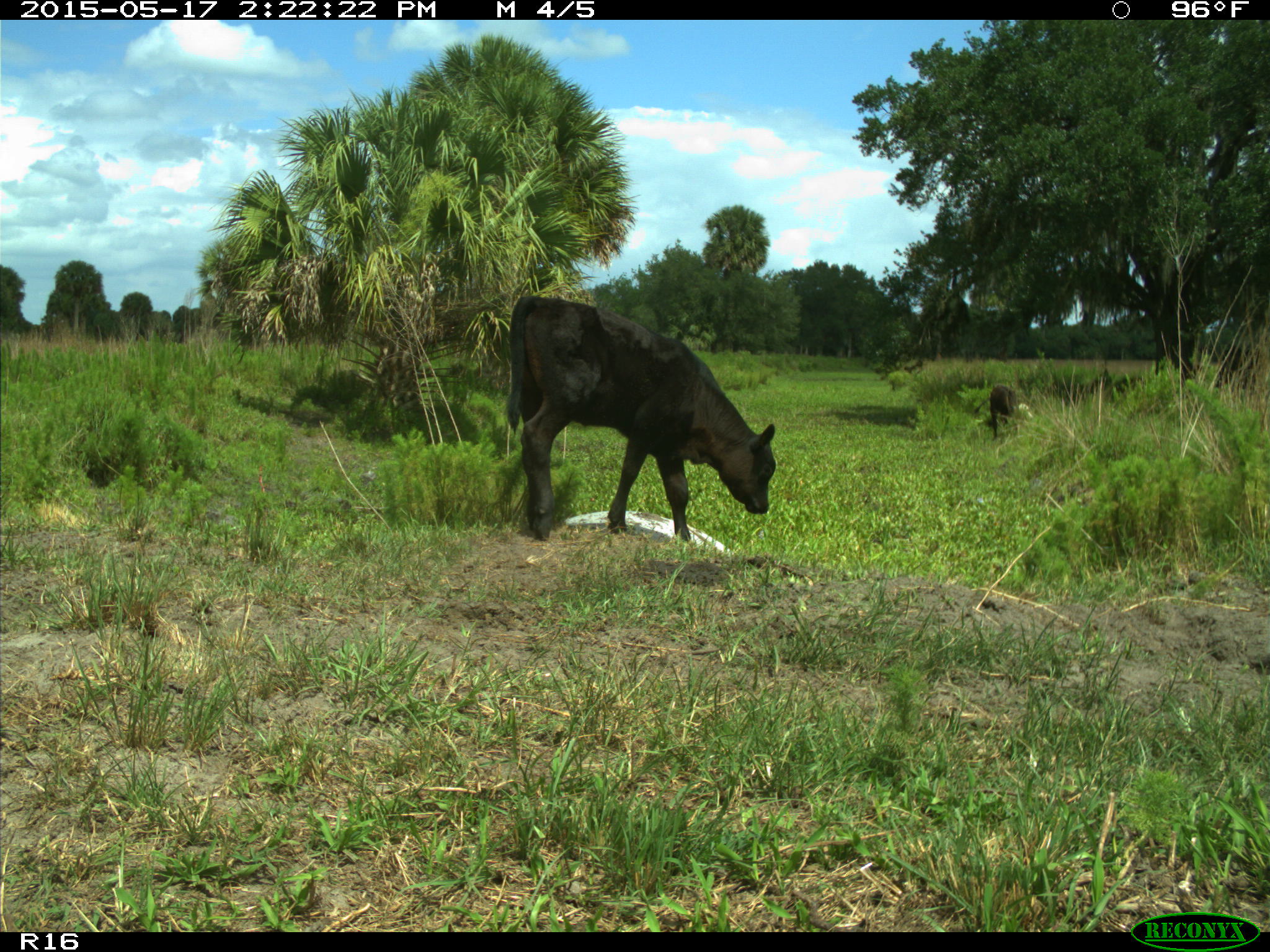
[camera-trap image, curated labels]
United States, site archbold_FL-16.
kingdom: Animalia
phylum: Chordata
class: Mammalia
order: Artiodactyla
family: Bovidae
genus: Bos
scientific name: Bos taurus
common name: domestic cow